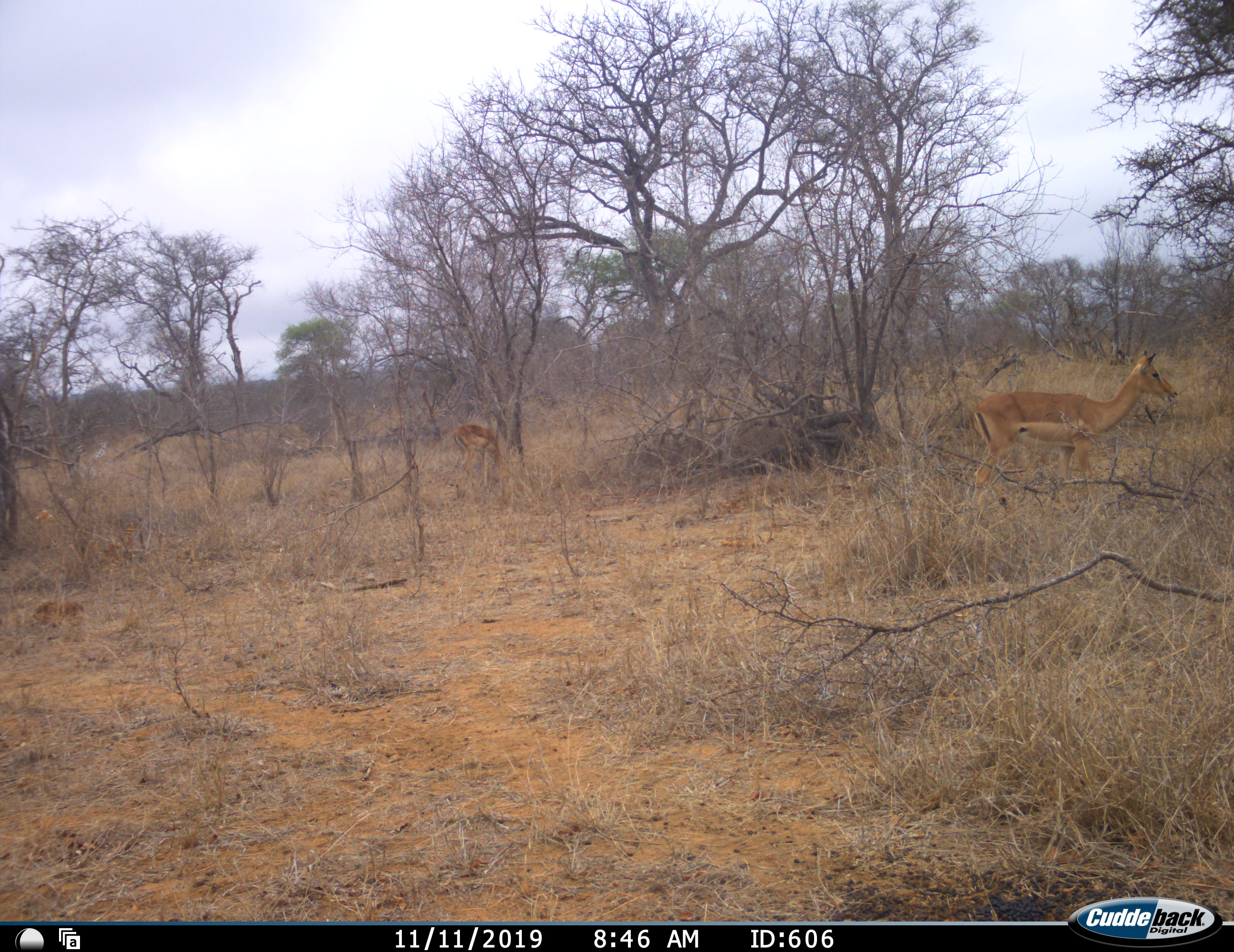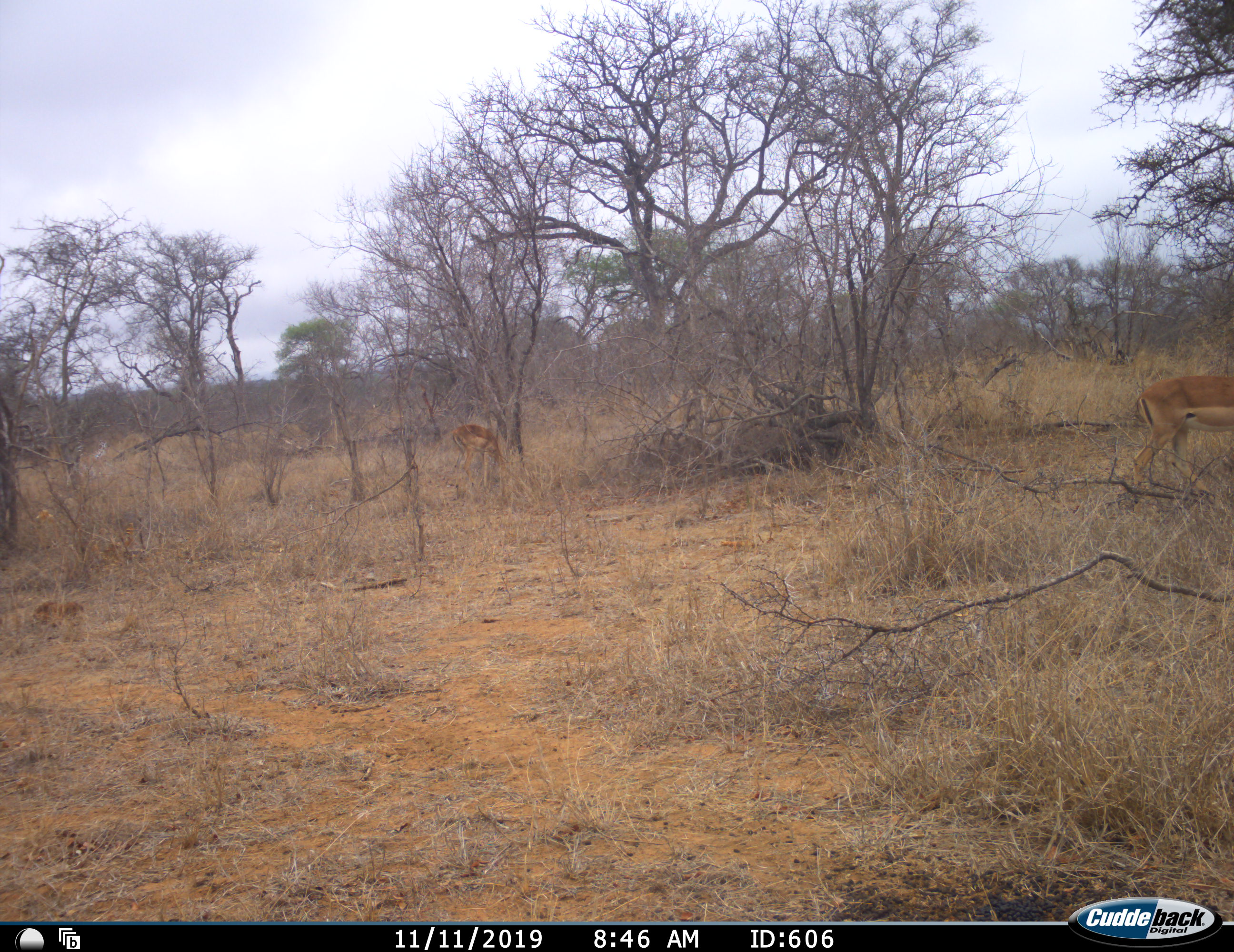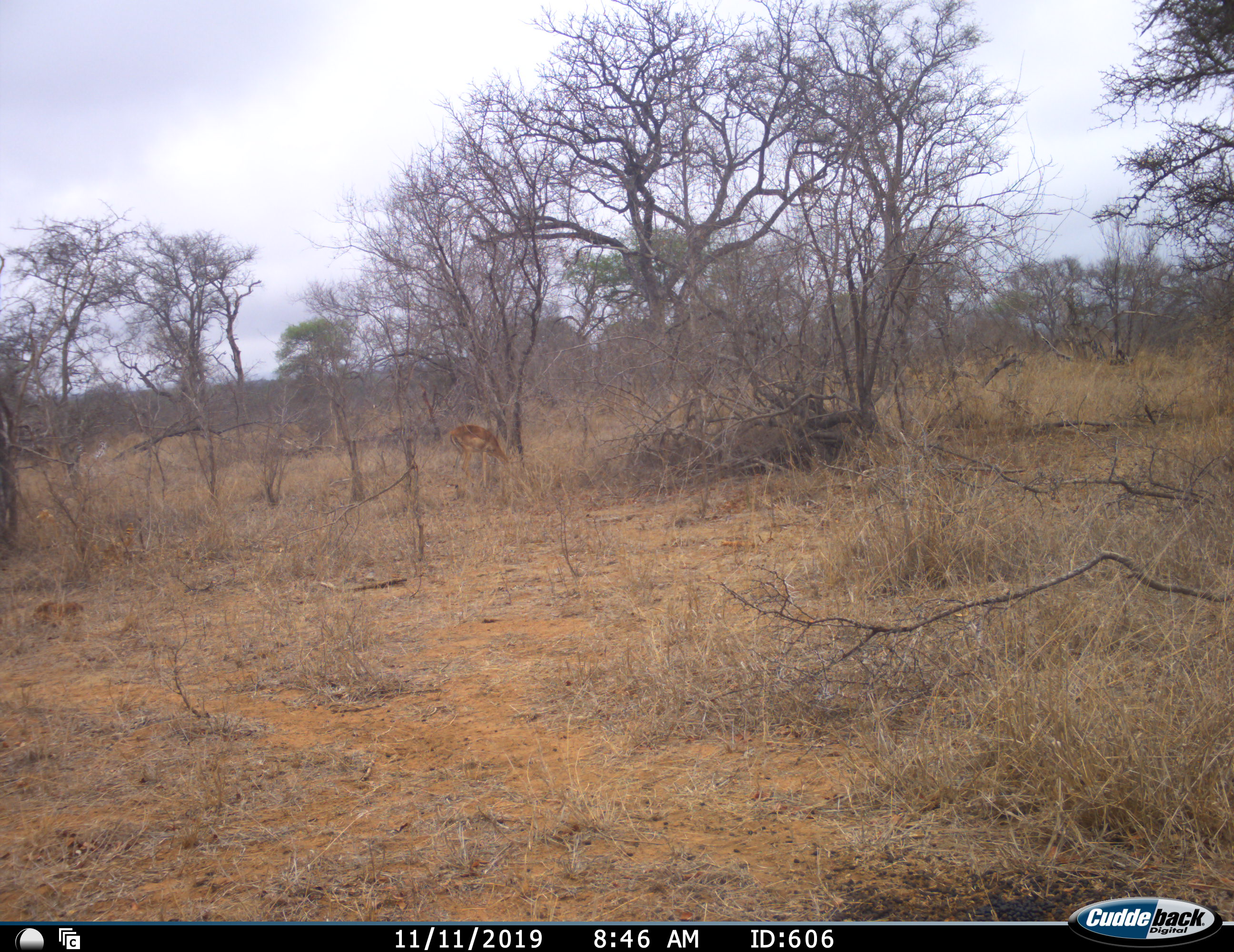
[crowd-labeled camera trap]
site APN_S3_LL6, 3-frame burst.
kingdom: Animalia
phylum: Chordata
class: Mammalia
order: Artiodactyla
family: Bovidae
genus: Aepyceros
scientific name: Aepyceros melampus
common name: impala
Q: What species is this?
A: Impala (Aepyceros melampus).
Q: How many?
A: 2.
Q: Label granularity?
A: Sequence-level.